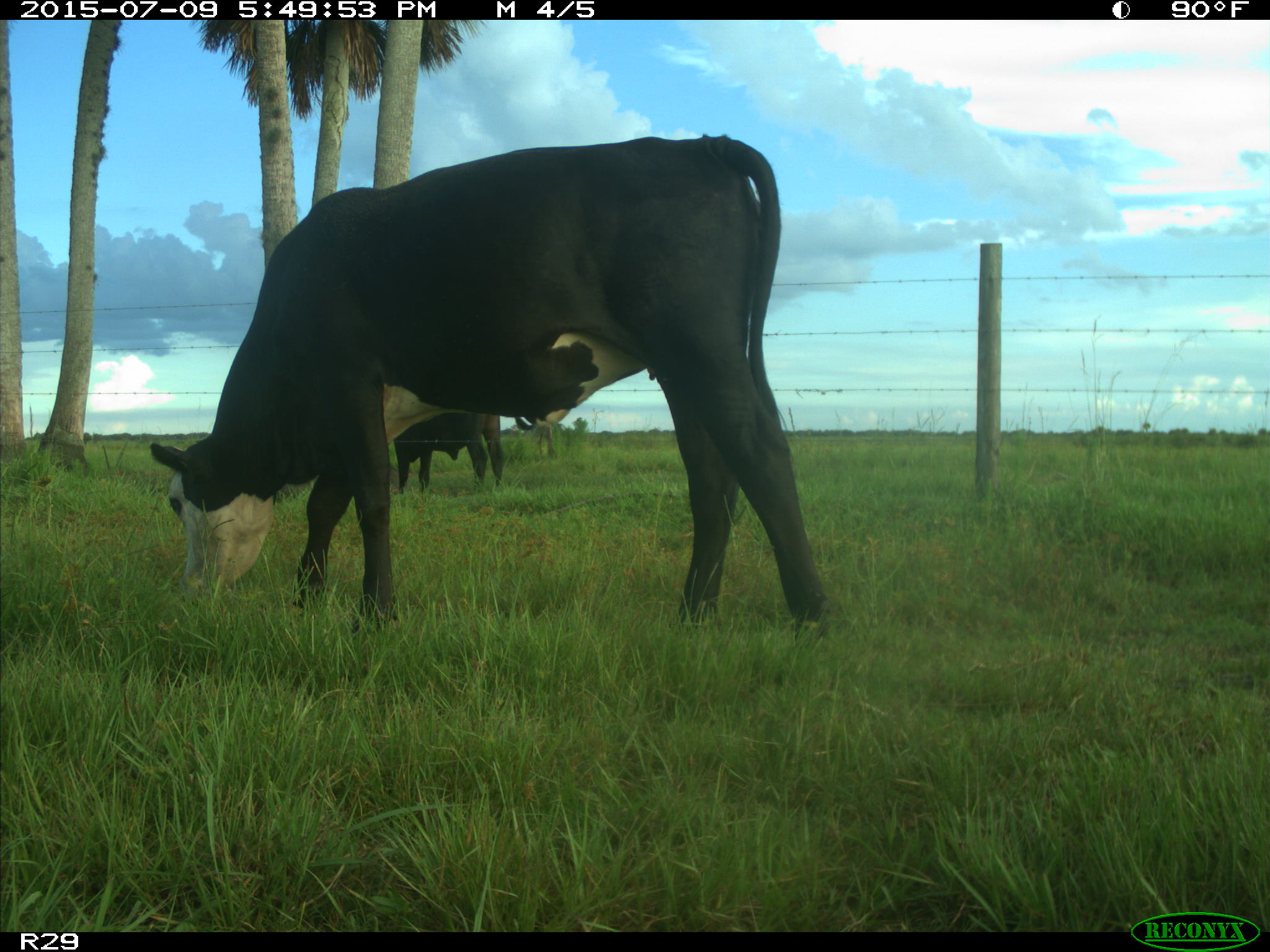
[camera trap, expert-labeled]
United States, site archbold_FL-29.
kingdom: Animalia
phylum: Chordata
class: Mammalia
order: Artiodactyla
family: Bovidae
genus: Bos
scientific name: Bos taurus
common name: domestic cow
Bos taurus (domestic cow).